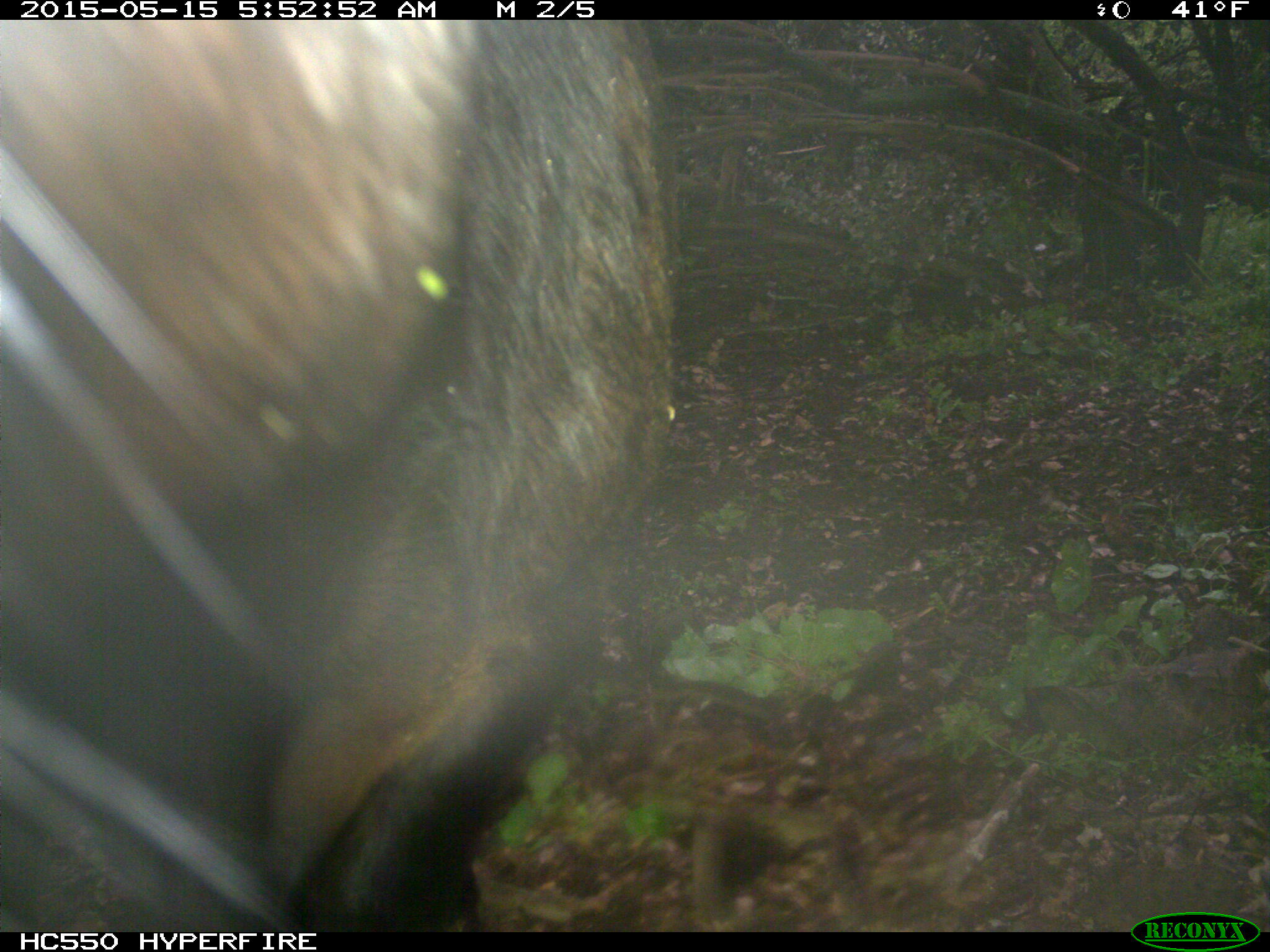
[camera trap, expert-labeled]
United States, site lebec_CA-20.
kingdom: Animalia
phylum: Chordata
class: Mammalia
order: Artiodactyla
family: Bovidae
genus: Bos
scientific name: Bos taurus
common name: domestic cow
Bos taurus (domestic cow).